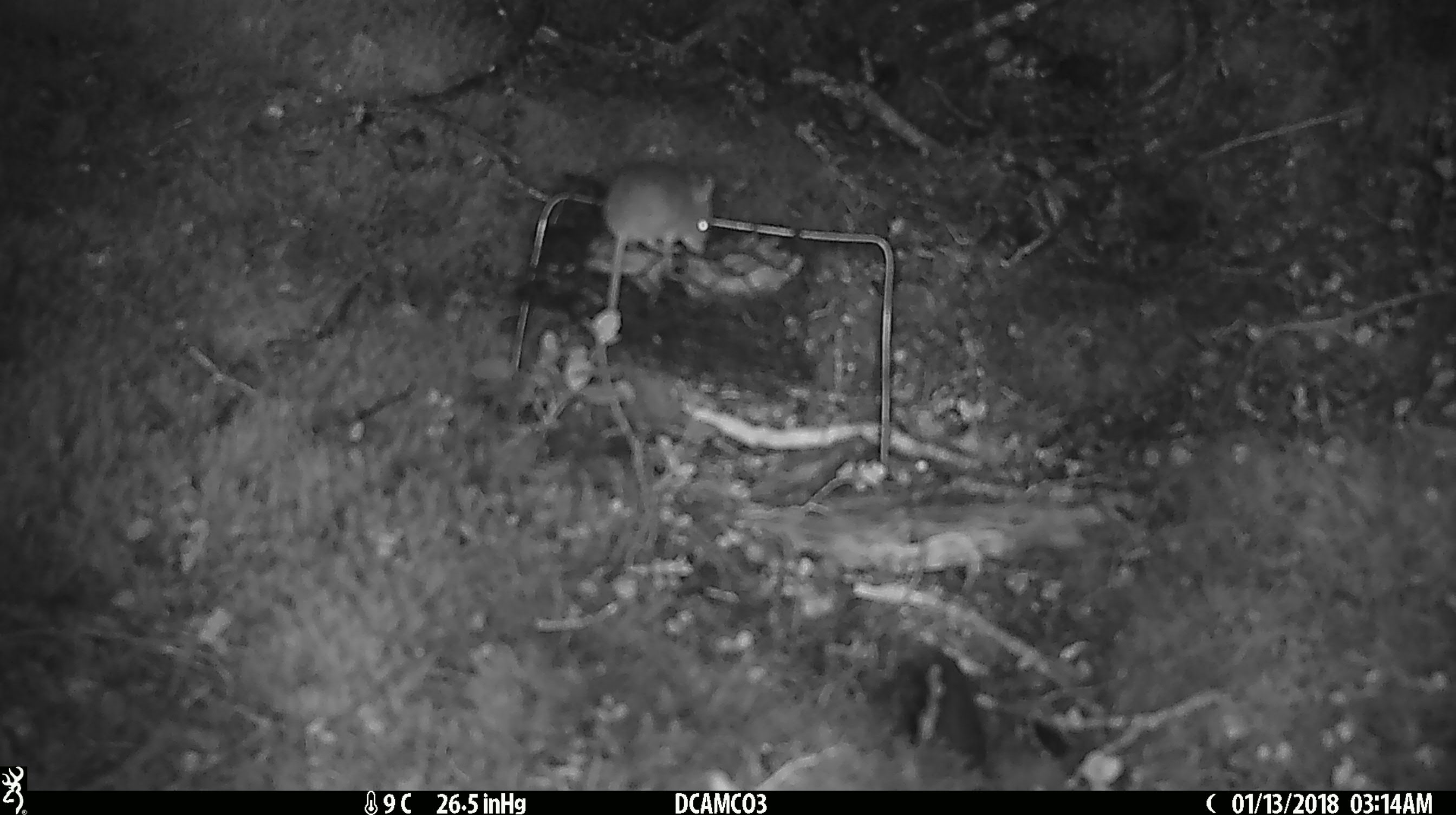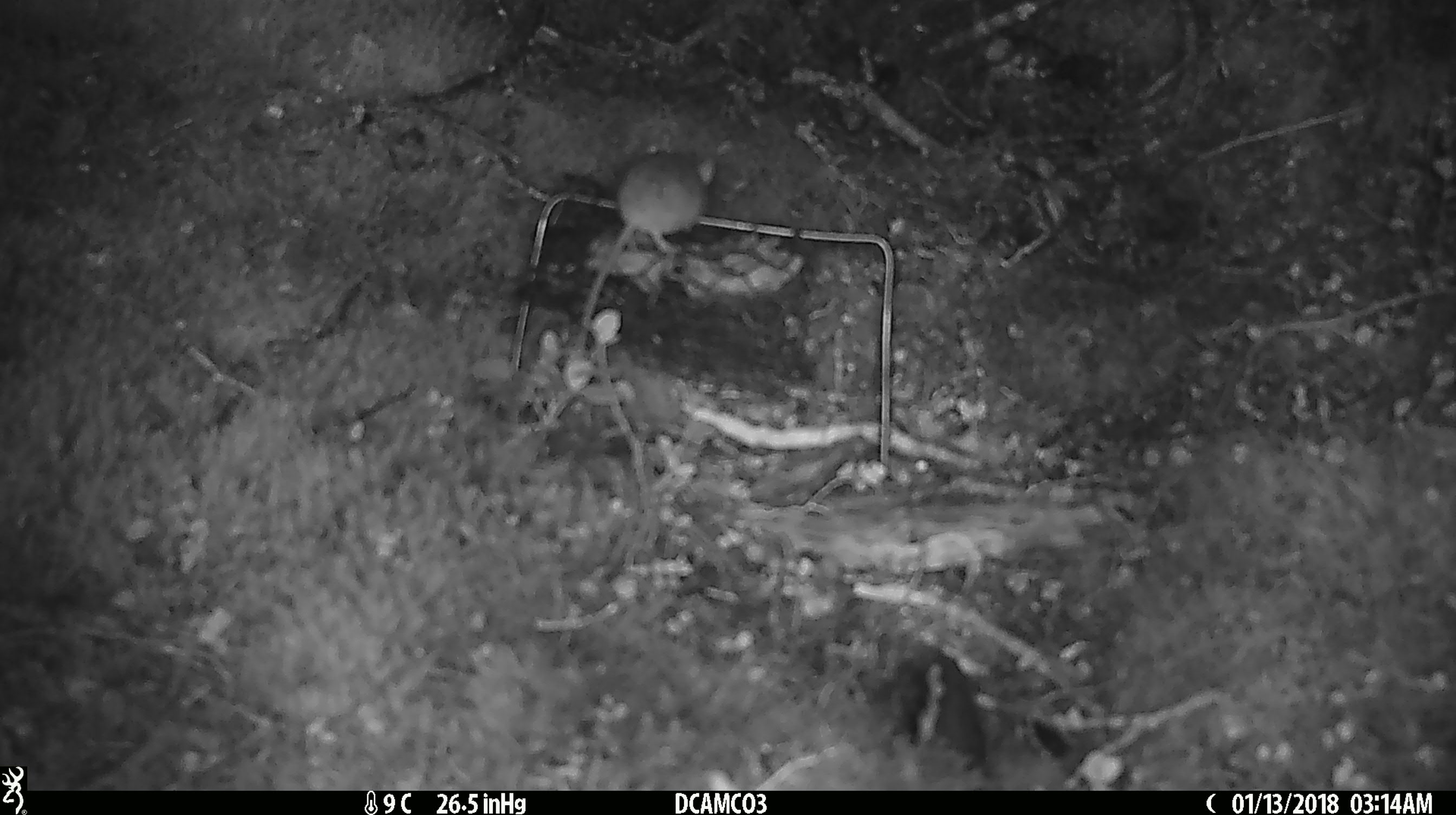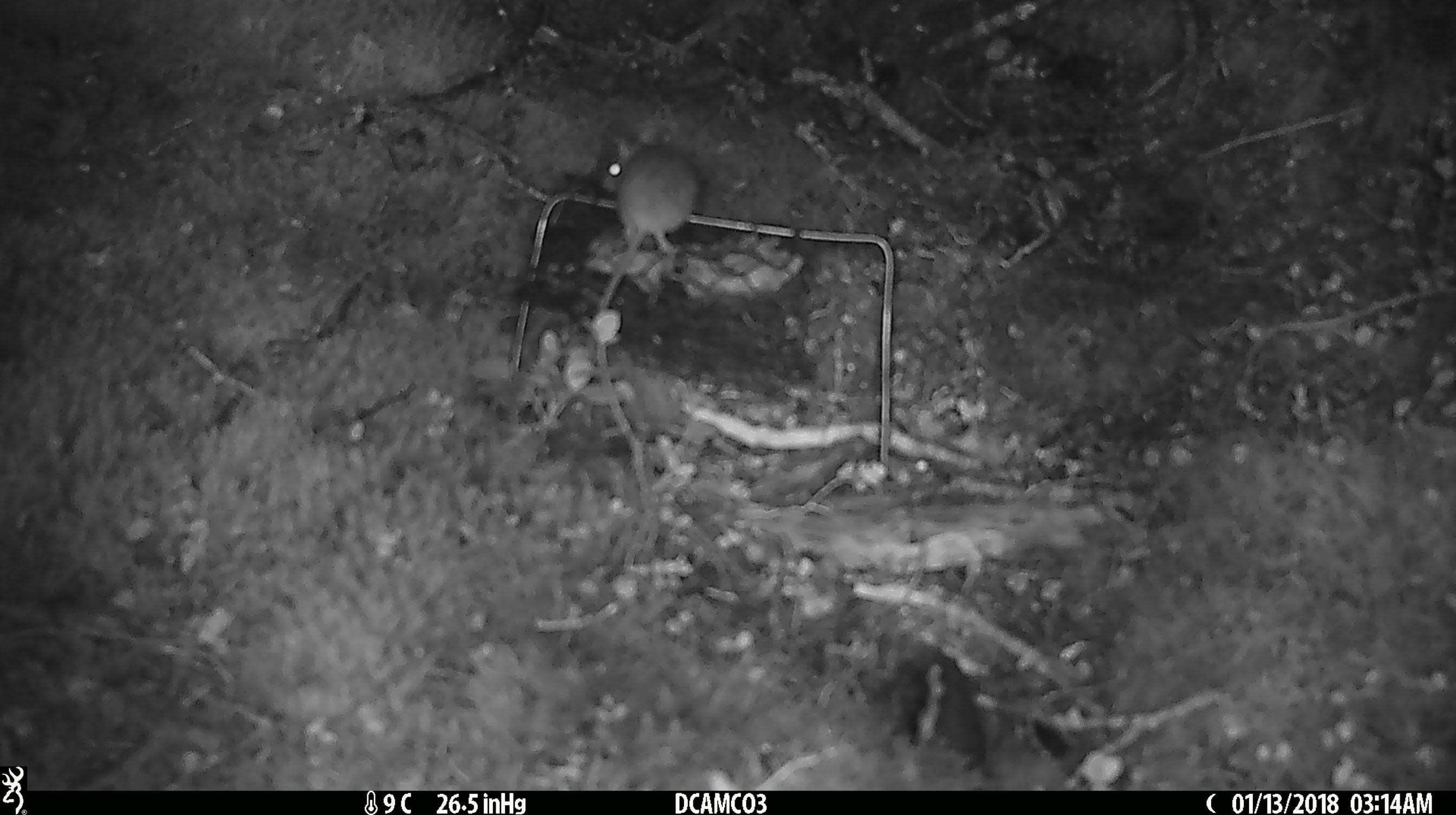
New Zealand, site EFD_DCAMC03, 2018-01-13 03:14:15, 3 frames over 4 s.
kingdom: Animalia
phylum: Chordata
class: Mammalia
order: Rodentia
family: Muridae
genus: Mus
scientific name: Mus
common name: mouse